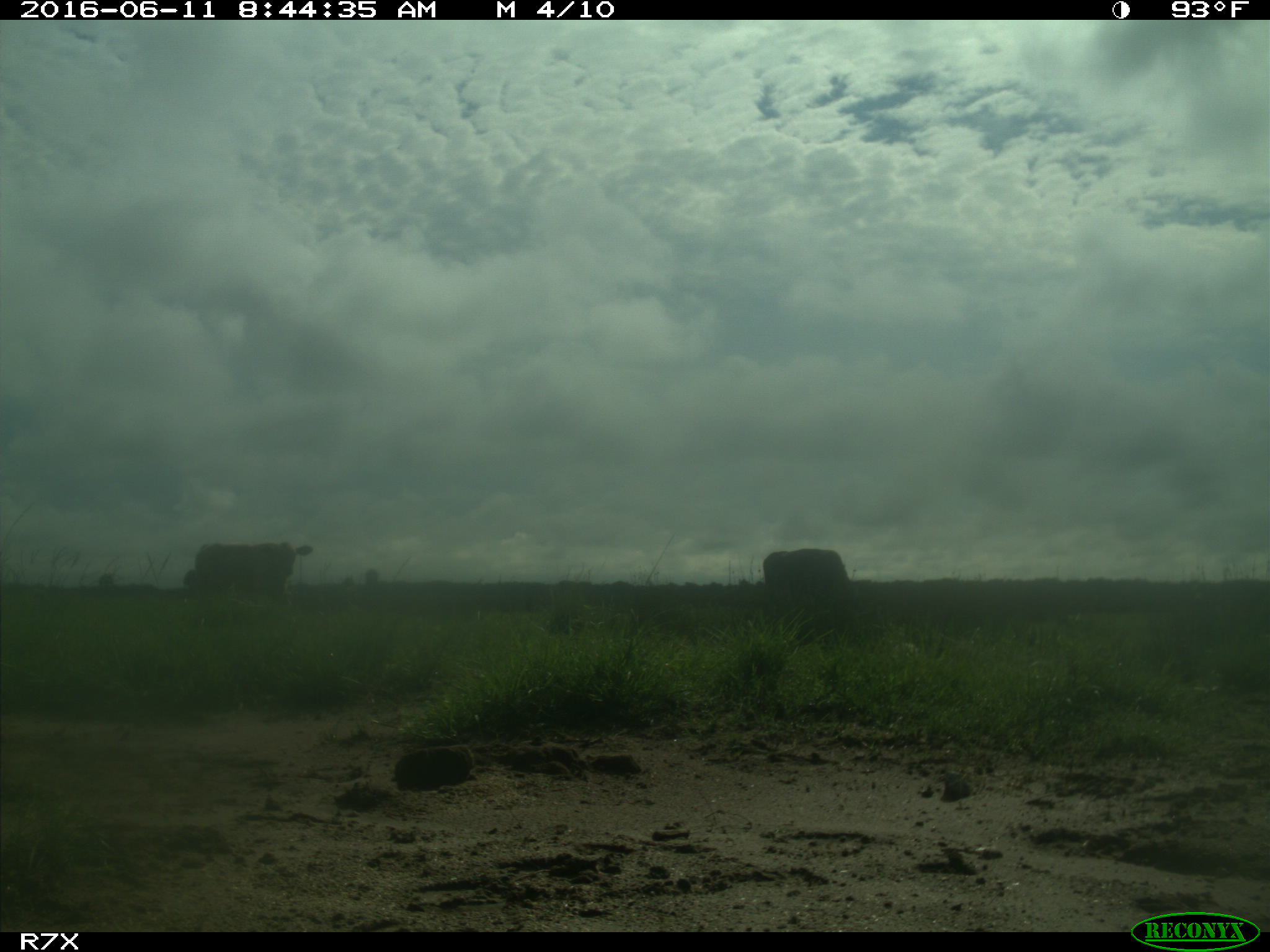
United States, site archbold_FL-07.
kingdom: Animalia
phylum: Chordata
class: Mammalia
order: Artiodactyla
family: Bovidae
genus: Bos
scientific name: Bos taurus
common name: domestic cow